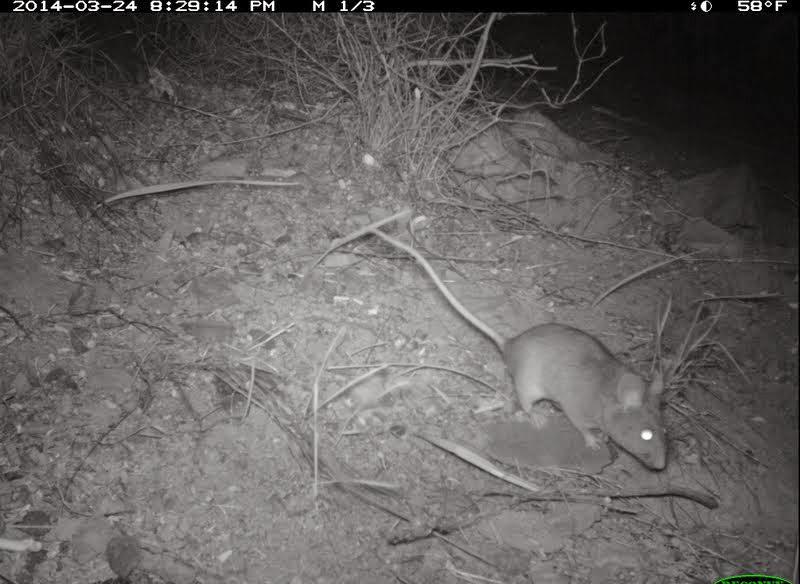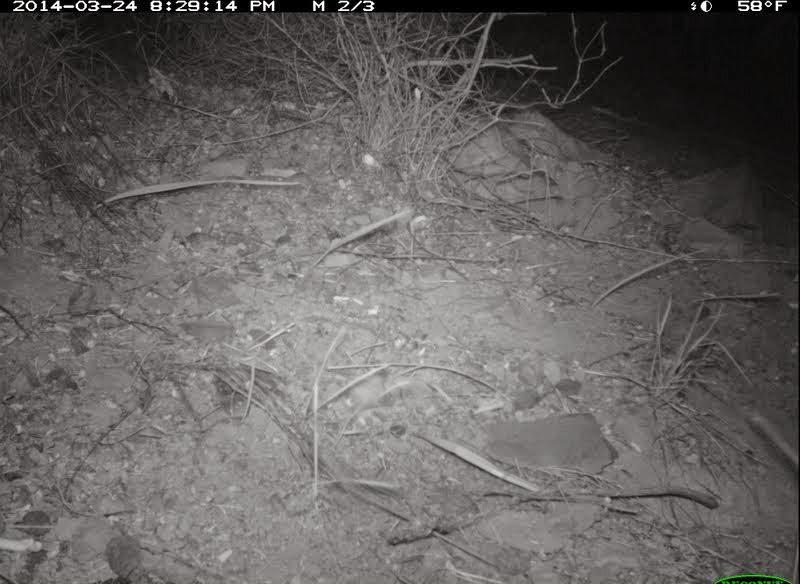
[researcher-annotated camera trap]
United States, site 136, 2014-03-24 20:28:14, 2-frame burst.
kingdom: Animalia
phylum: Chordata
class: Mammalia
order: Rodentia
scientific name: Rodentia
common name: rodent